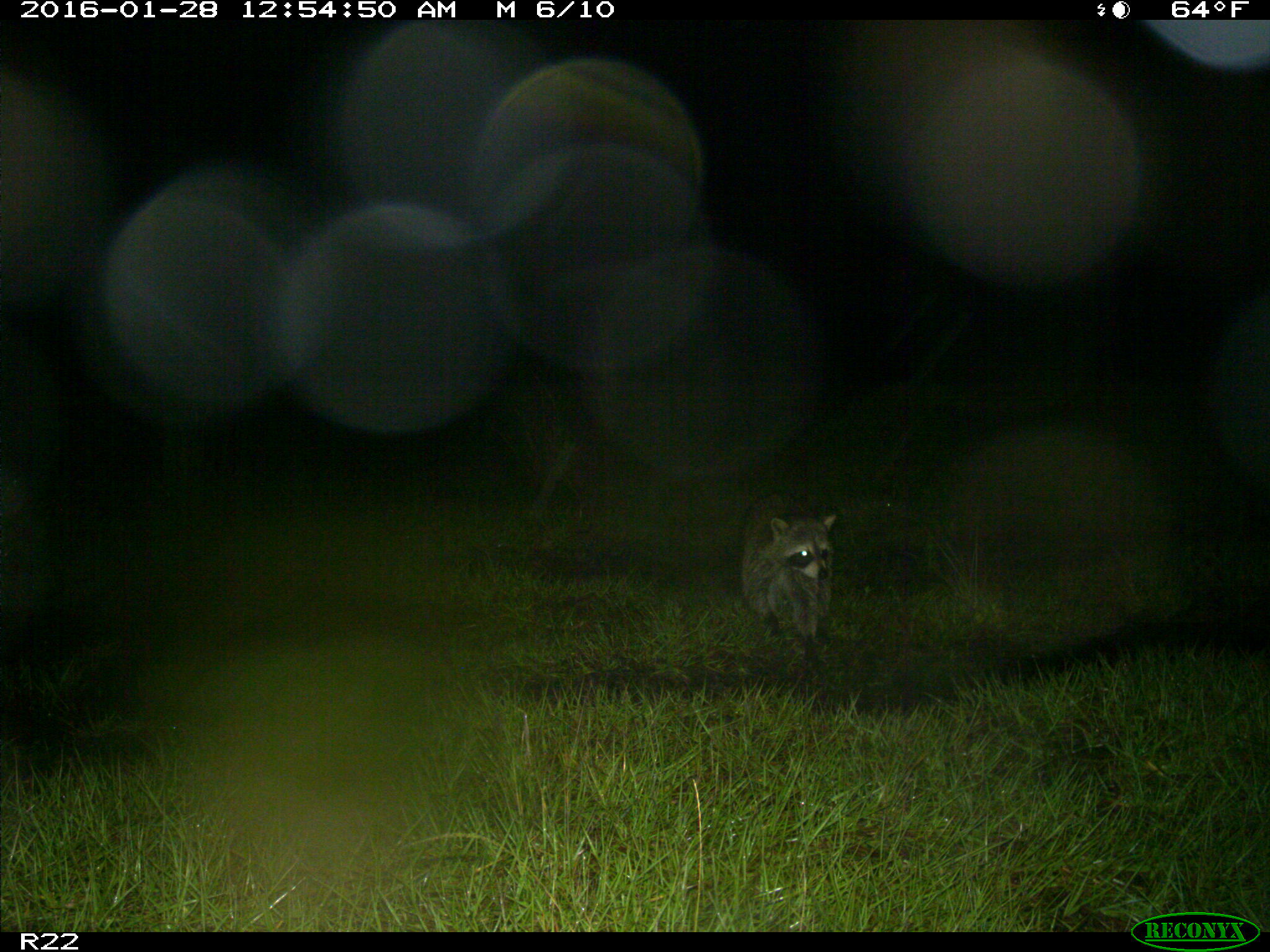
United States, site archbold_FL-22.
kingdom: Animalia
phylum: Chordata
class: Mammalia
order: Carnivora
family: Procyonidae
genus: Procyon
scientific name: Procyon lotor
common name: common raccoon